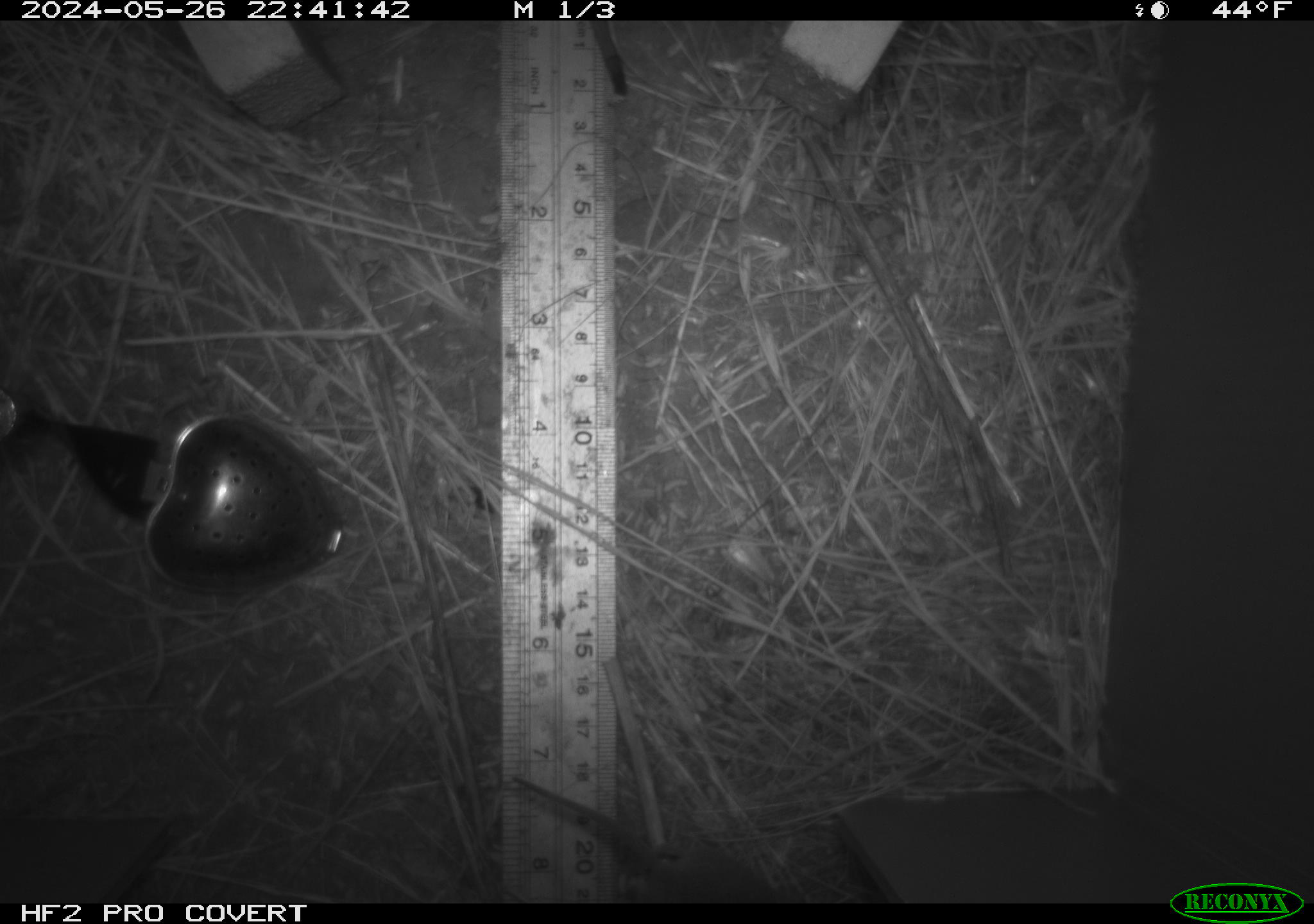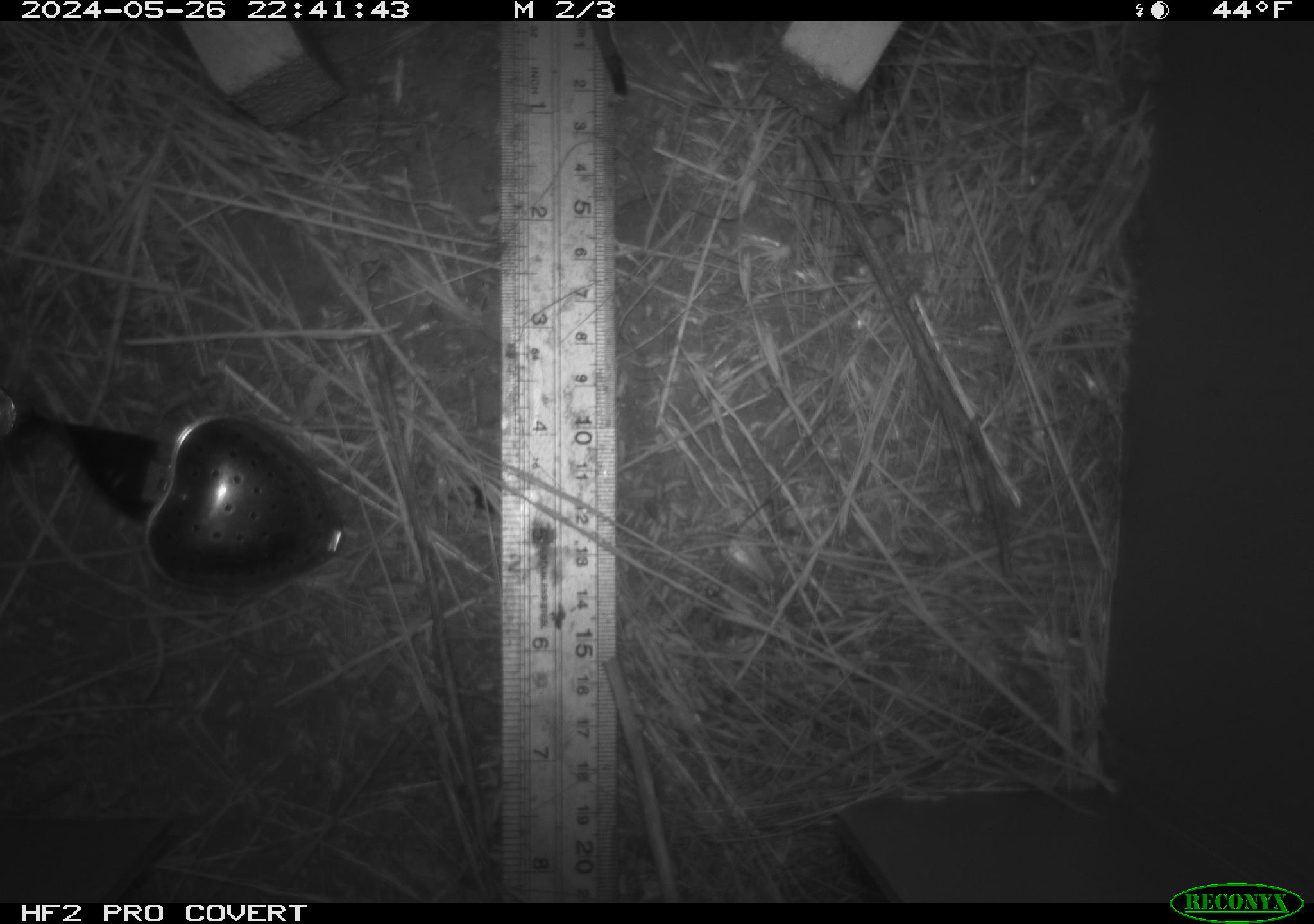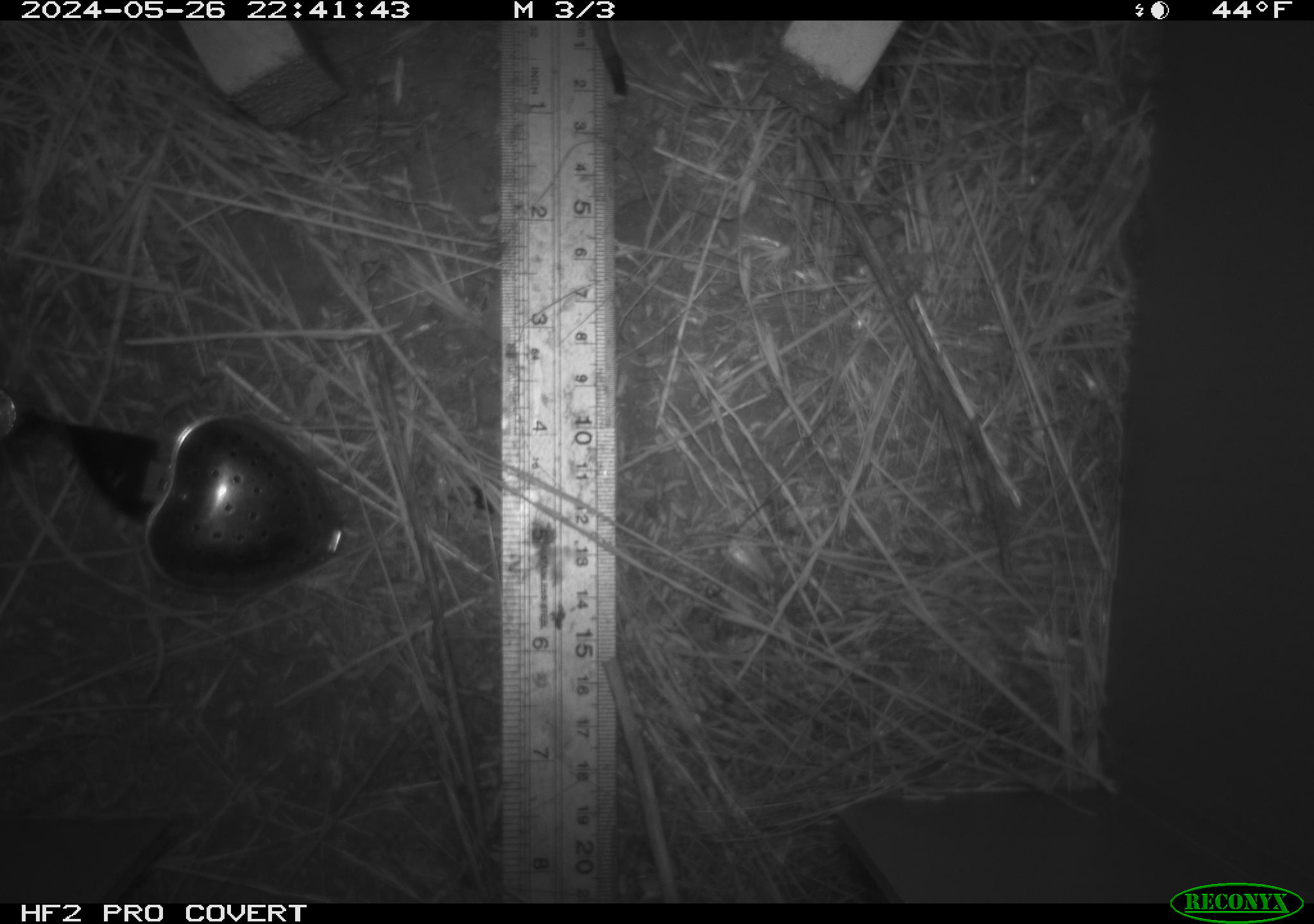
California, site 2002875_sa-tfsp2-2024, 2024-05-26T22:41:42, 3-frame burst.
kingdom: Animalia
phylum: Chordata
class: Mammalia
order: Rodentia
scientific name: Rodentia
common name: rodent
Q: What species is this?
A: Rodent (Rodentia).